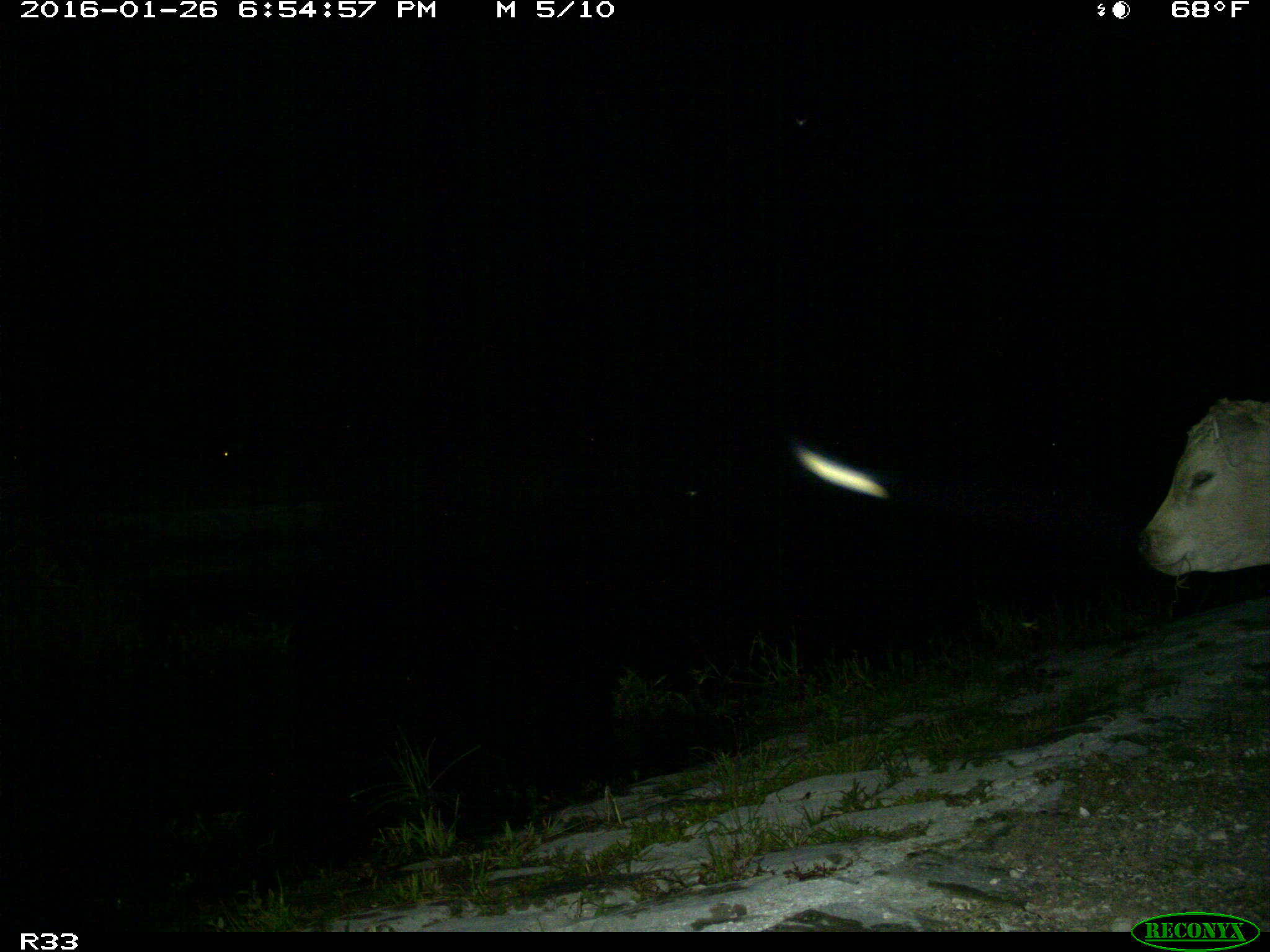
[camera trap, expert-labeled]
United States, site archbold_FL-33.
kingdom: Animalia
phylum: Chordata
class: Mammalia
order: Artiodactyla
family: Bovidae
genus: Bos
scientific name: Bos taurus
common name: domestic cow